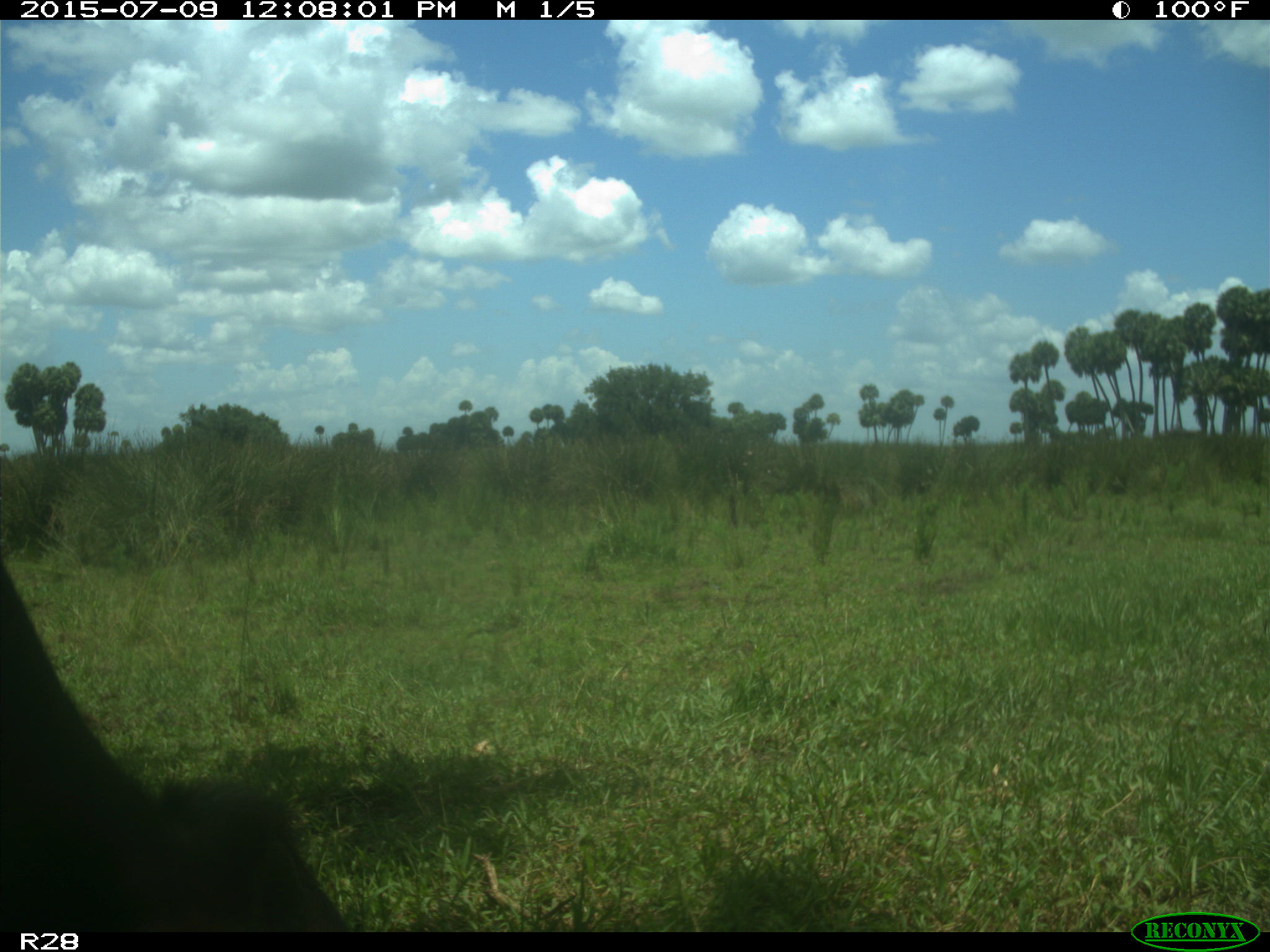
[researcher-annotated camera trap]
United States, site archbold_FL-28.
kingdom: Animalia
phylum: Chordata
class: Mammalia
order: Artiodactyla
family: Bovidae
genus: Bos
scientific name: Bos taurus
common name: domestic cow